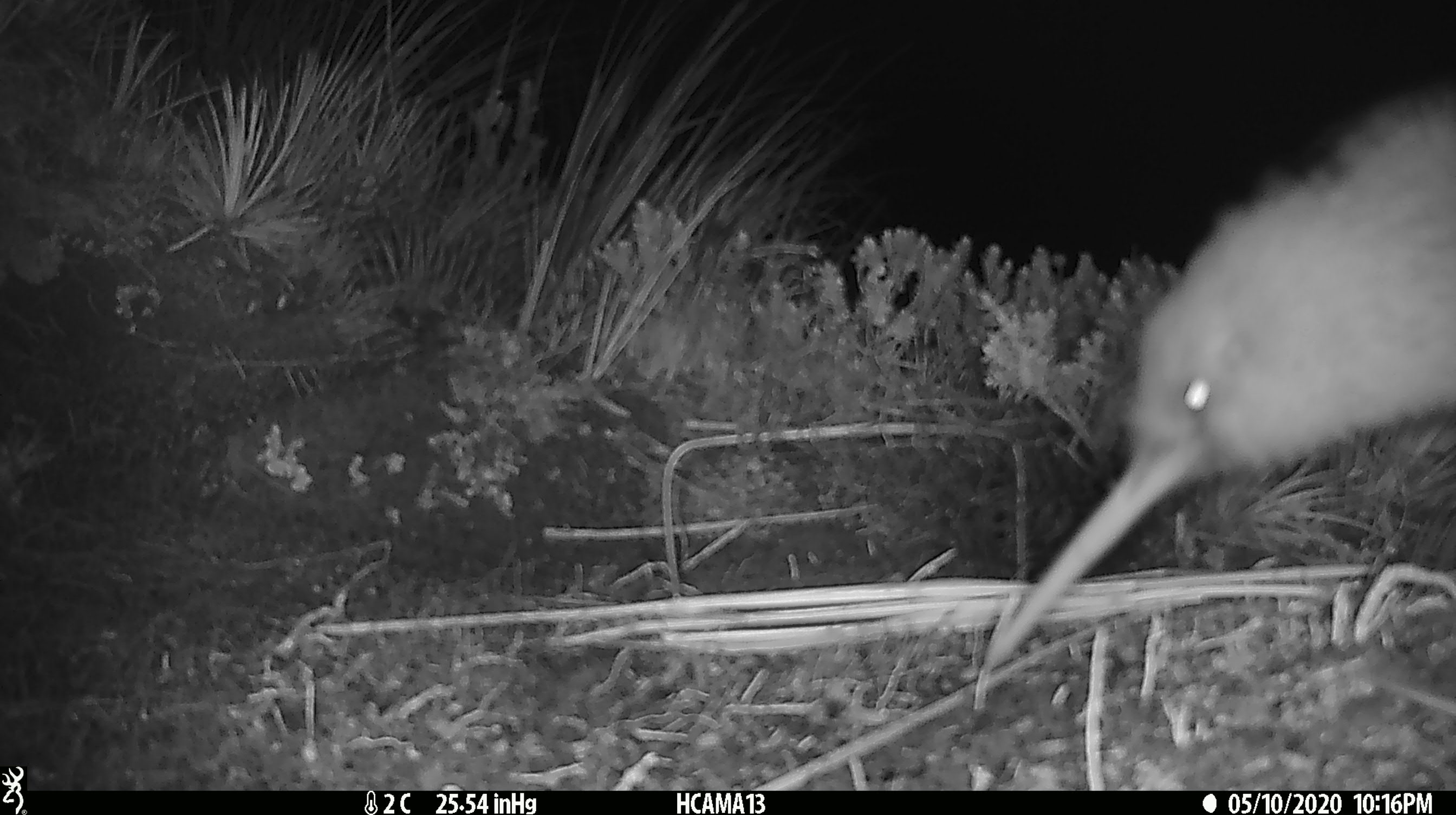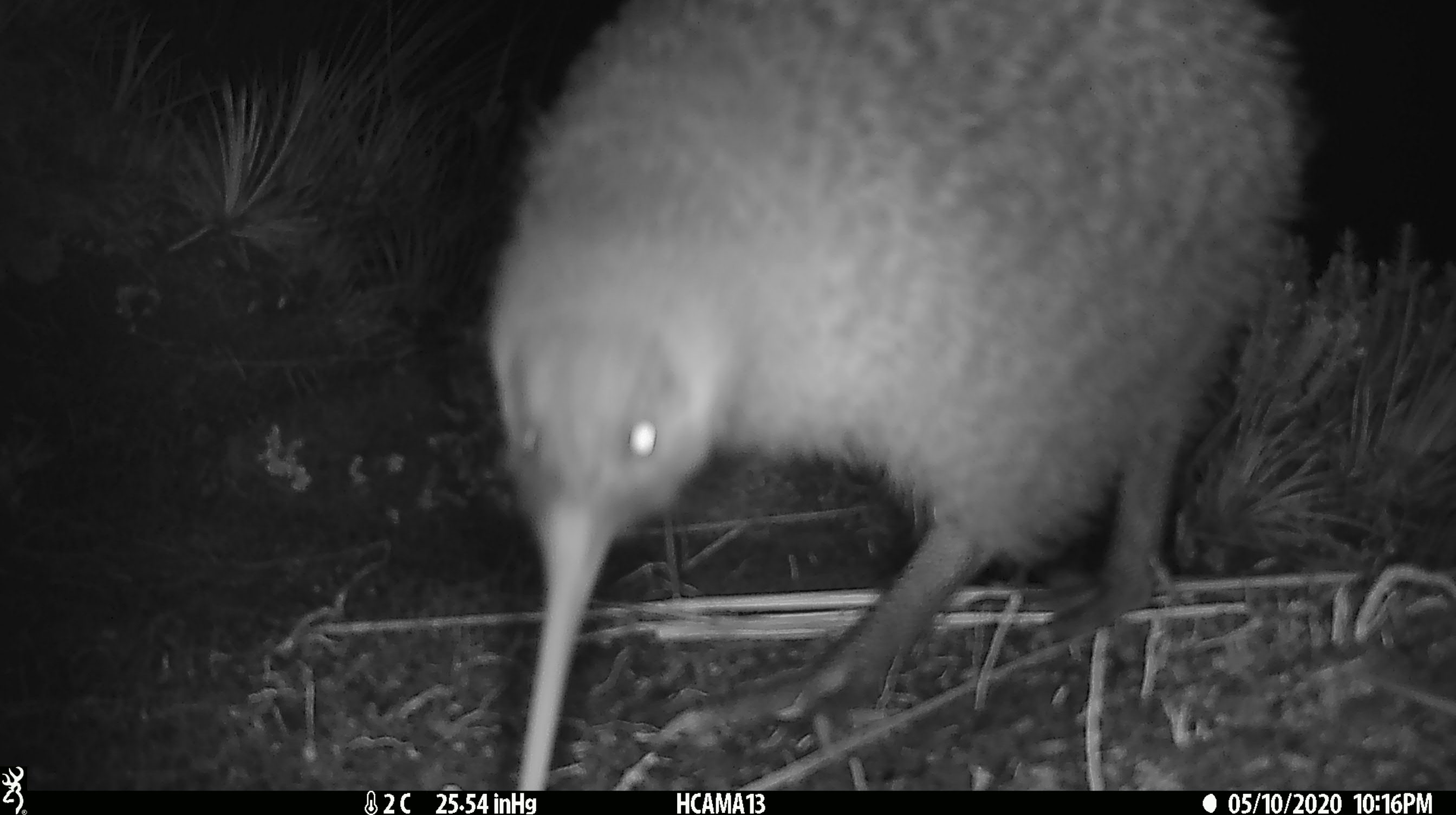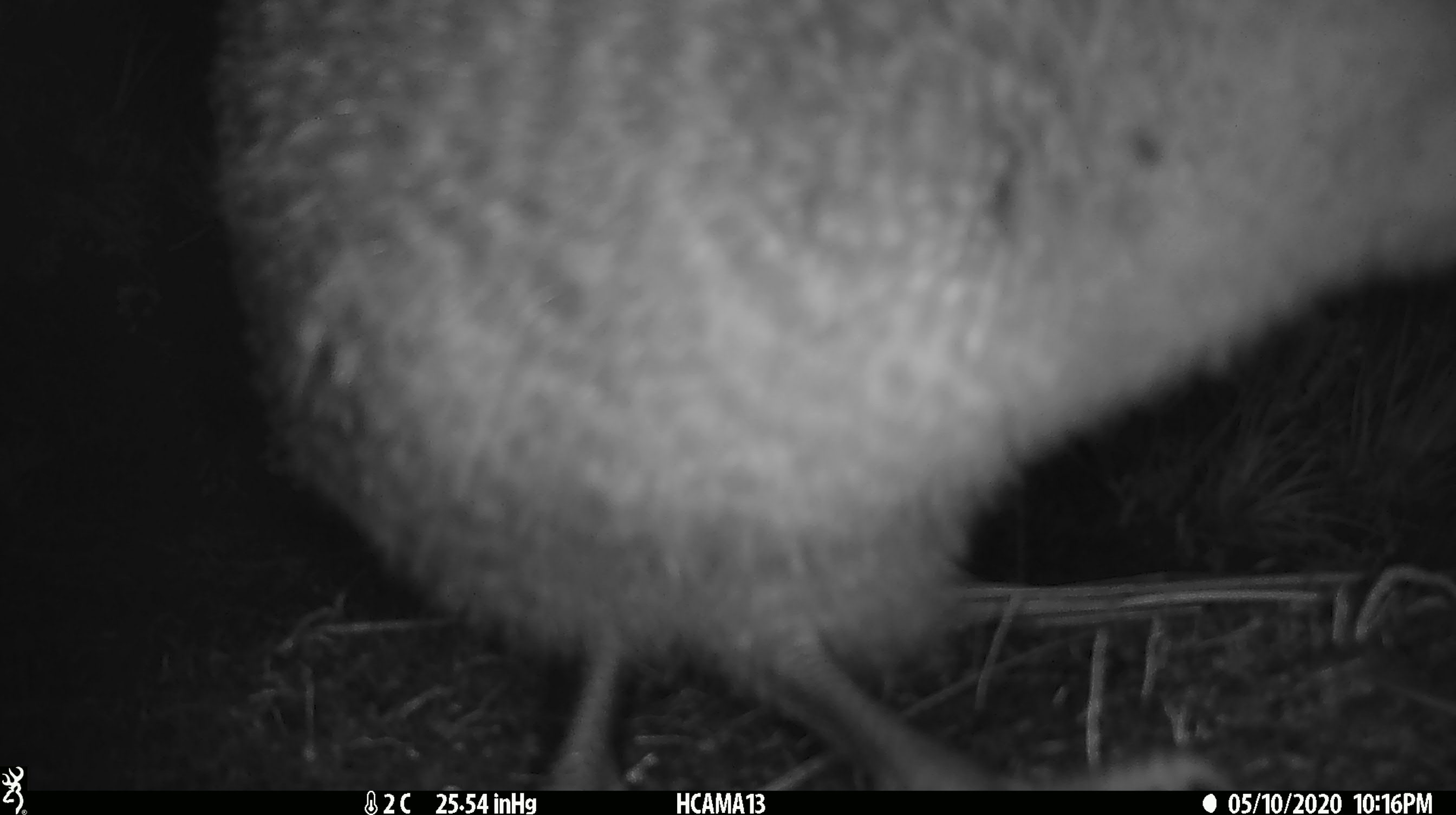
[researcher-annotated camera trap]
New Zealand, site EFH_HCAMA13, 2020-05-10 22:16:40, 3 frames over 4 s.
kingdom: Animalia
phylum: Chordata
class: Aves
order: Apterygiformes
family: Apterygidae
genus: Apteryx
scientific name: Apteryx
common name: kiwi